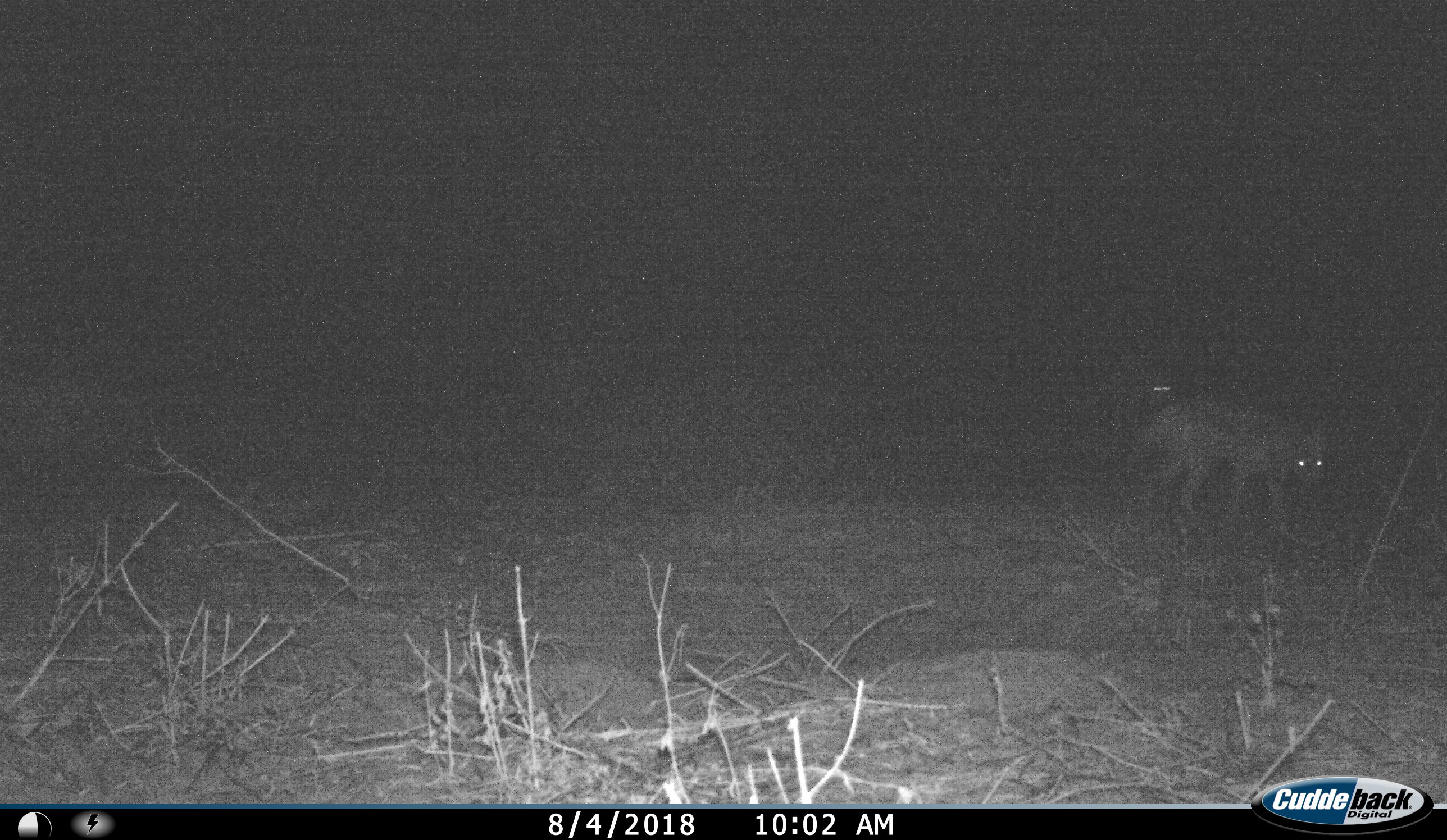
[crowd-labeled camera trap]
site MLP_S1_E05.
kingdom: Animalia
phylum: Chordata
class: Mammalia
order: Carnivora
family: Canidae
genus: Lupulella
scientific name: Lupulella mesomelas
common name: black-backed jackal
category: jackalblackbacked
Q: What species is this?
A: Jackalblackbacked (black-backed jackal) (Lupulella mesomelas).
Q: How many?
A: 1.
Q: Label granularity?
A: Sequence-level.